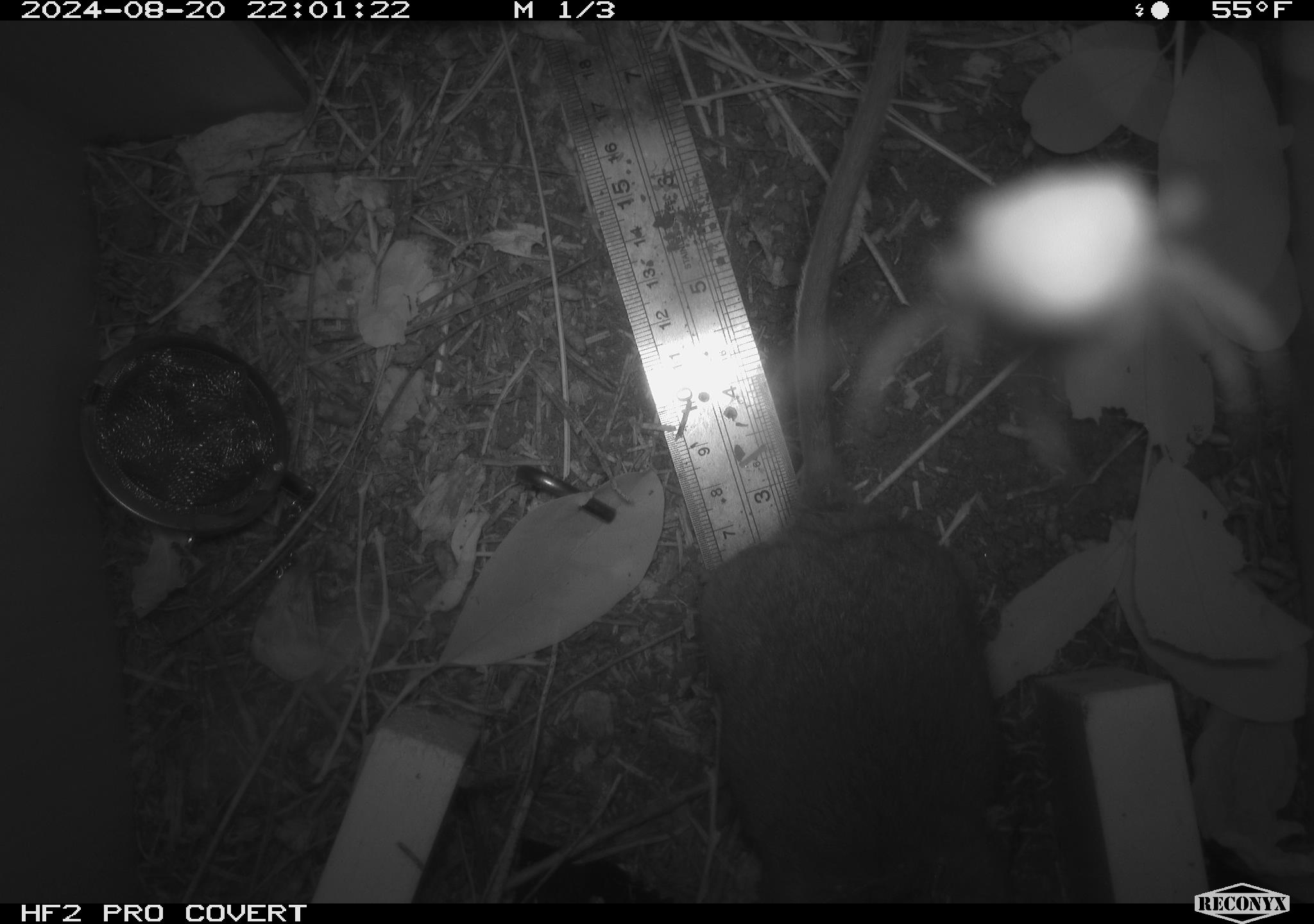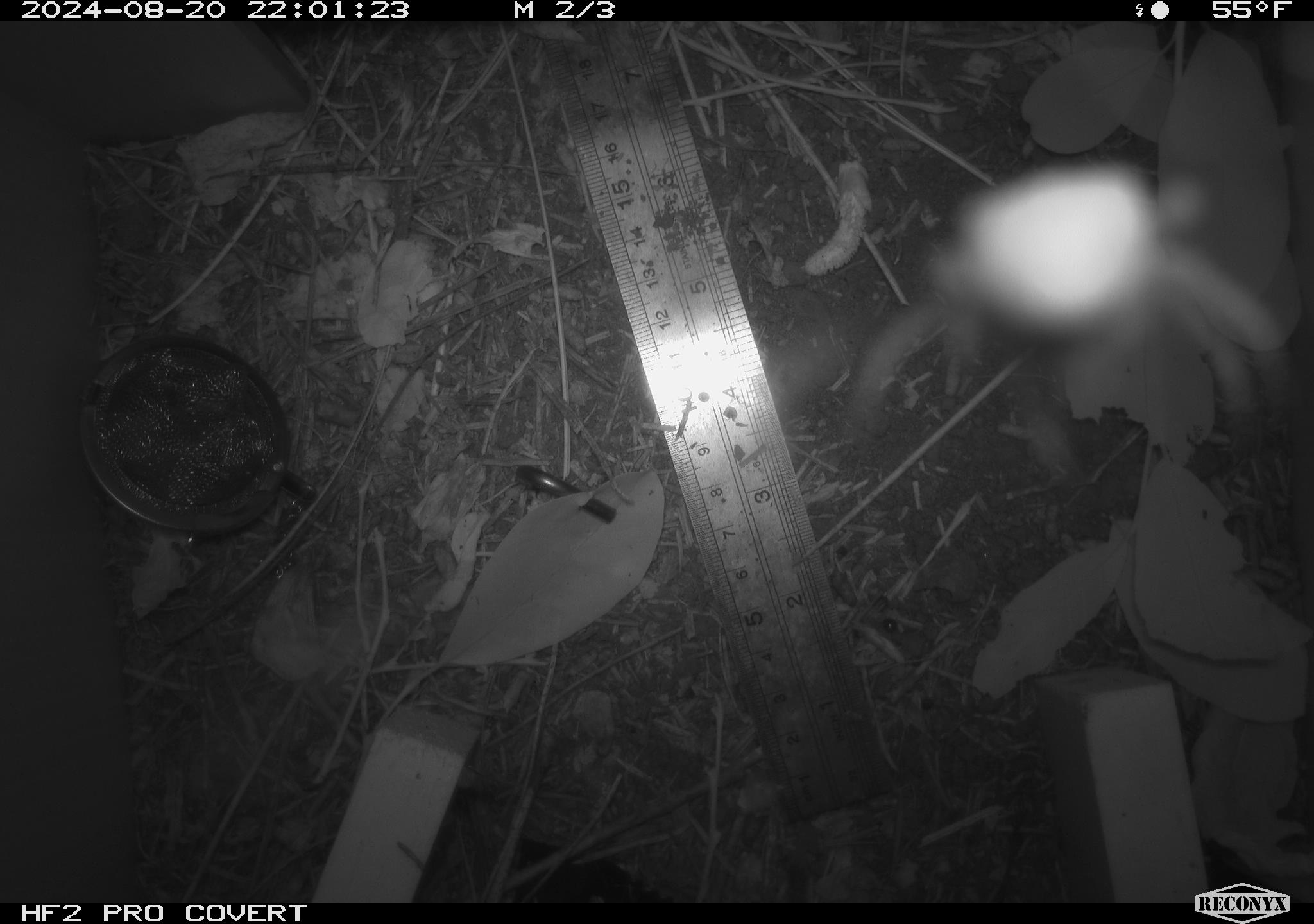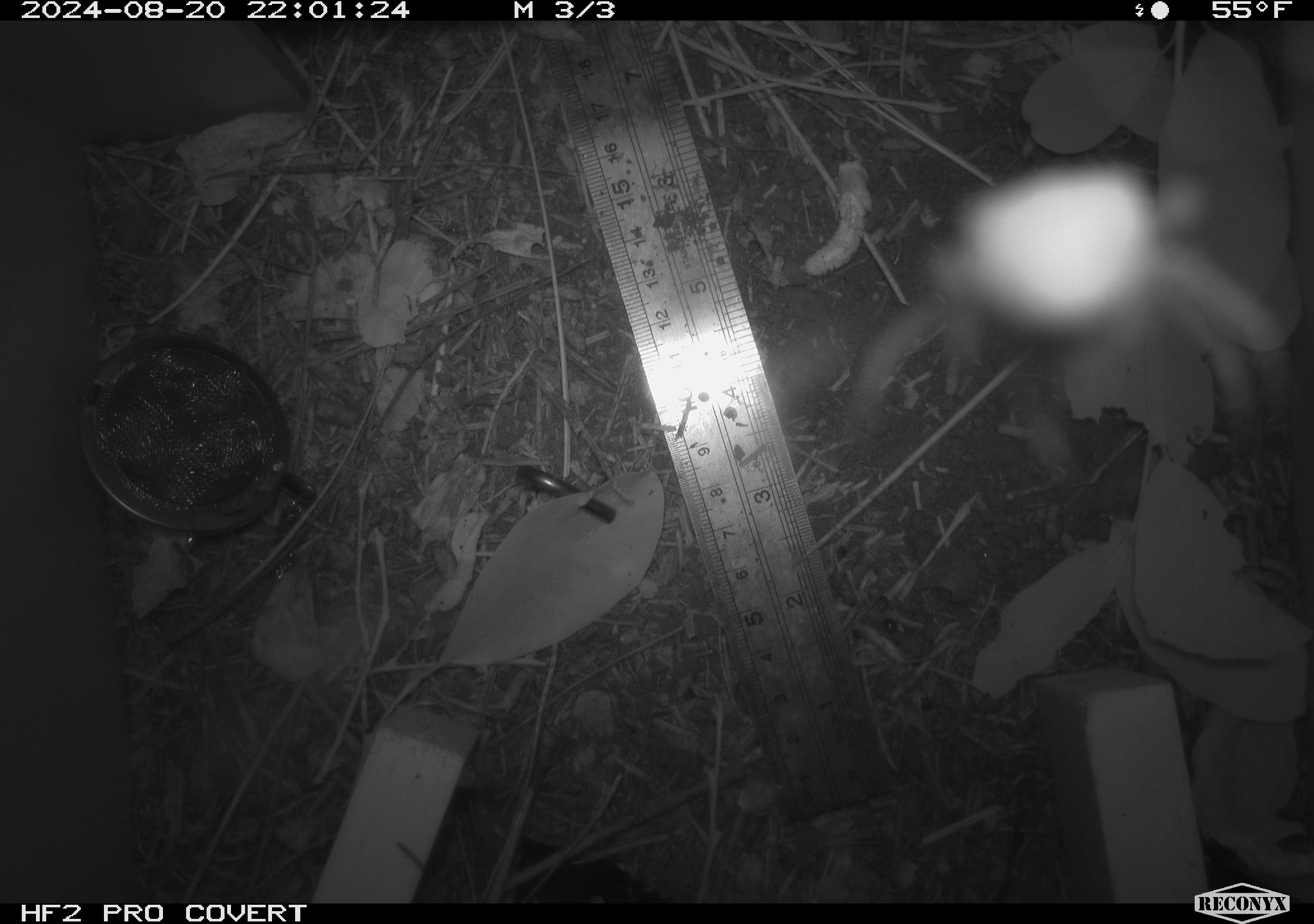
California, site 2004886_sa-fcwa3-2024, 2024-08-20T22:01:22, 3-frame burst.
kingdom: Animalia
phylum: Chordata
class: Mammalia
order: Rodentia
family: Cricetidae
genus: Neotoma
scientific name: Neotoma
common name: pack rat or woodrat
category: neotoma species